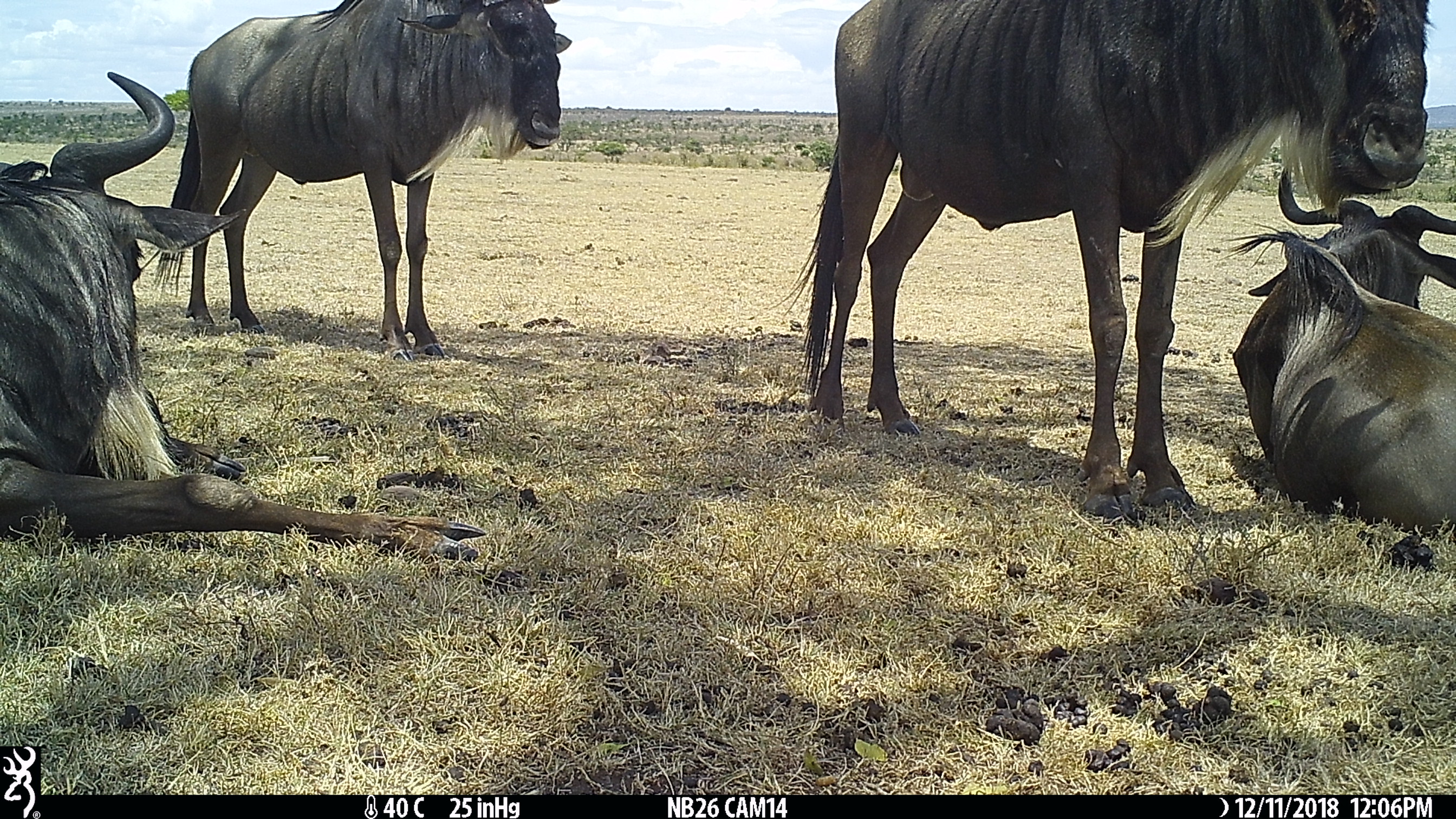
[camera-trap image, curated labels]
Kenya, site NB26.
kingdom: Animalia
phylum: Chordata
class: Mammalia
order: Artiodactyla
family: Bovidae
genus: Connochaetes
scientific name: Connochaetes taurinus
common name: blue wildebeest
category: wildebeest